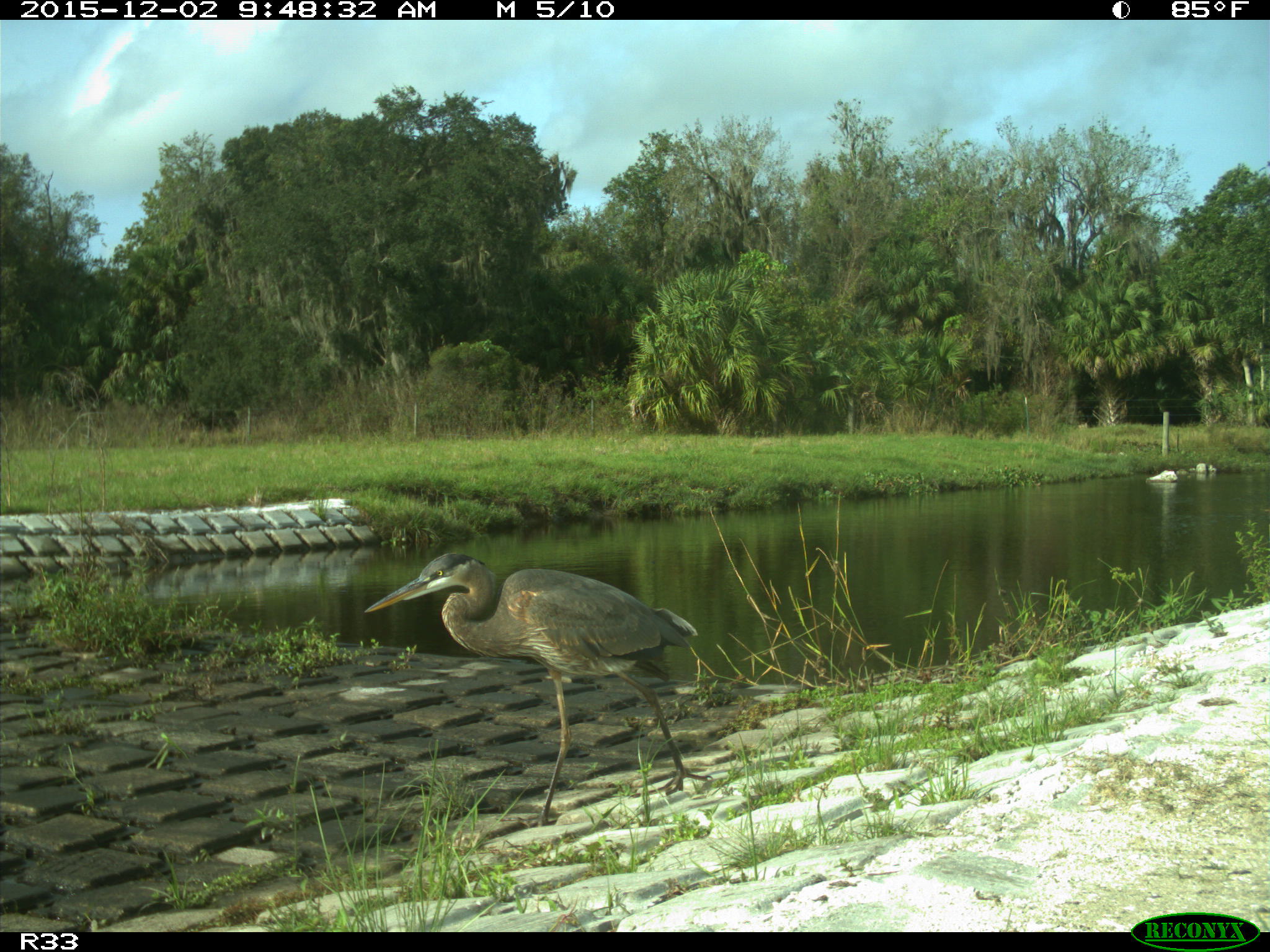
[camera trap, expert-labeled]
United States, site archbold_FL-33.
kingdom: Animalia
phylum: Chordata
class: Aves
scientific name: Aves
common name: birds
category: unidentified bird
Unidentified bird (birds) (Aves).